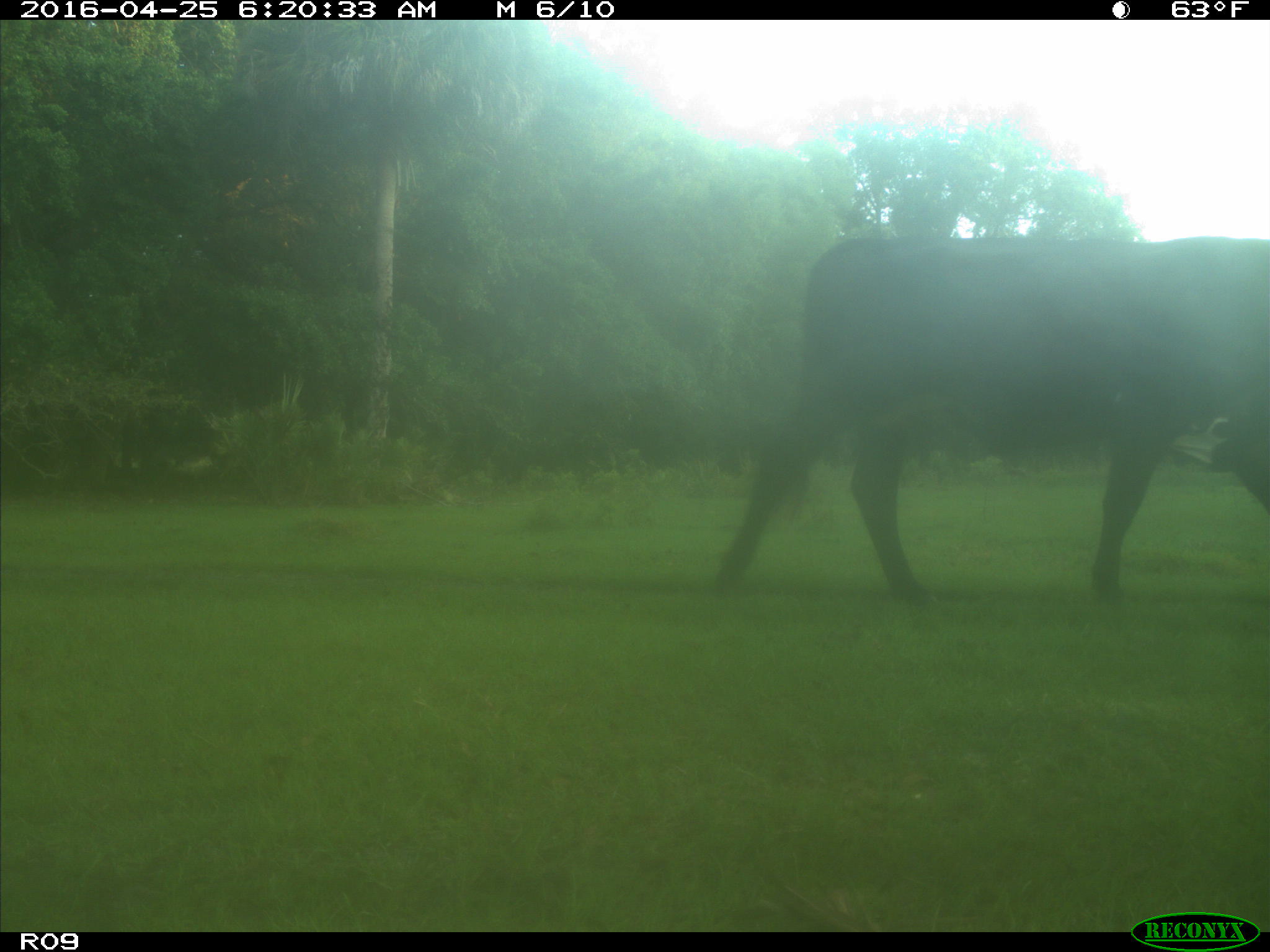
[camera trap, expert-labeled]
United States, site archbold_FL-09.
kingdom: Animalia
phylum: Chordata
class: Mammalia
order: Artiodactyla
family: Bovidae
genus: Bos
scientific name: Bos taurus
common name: domestic cow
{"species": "Bos taurus (domestic cow)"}